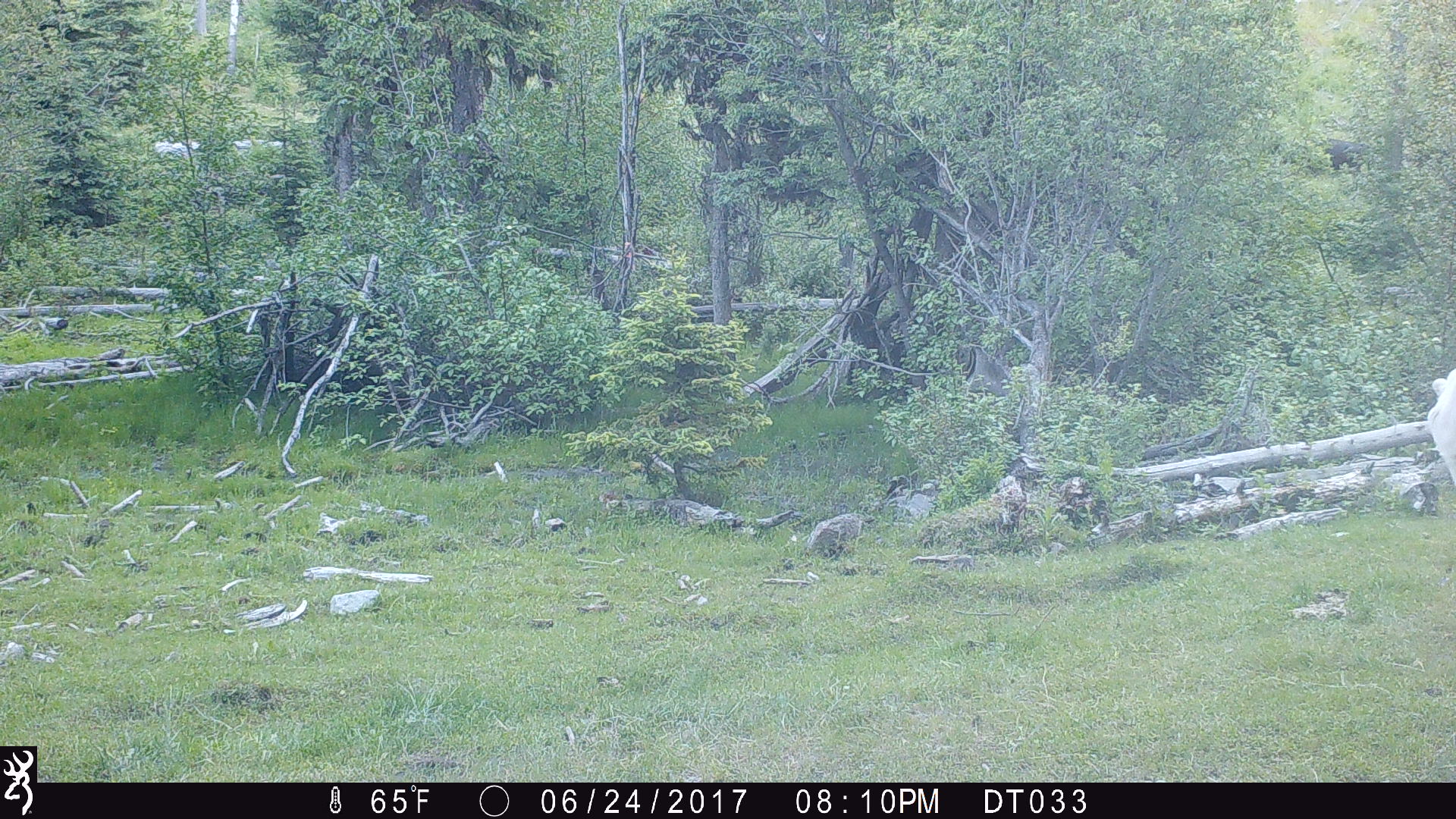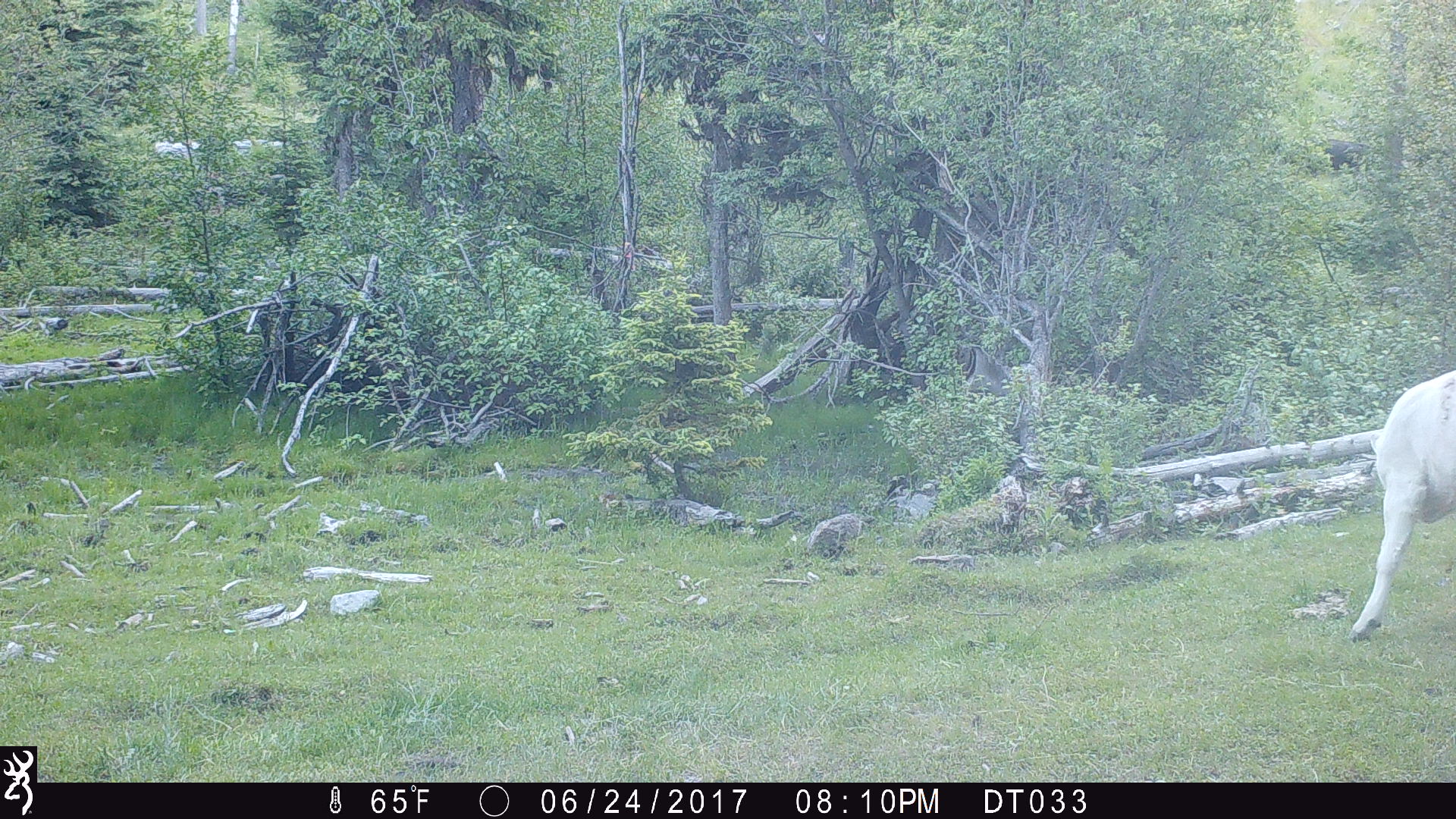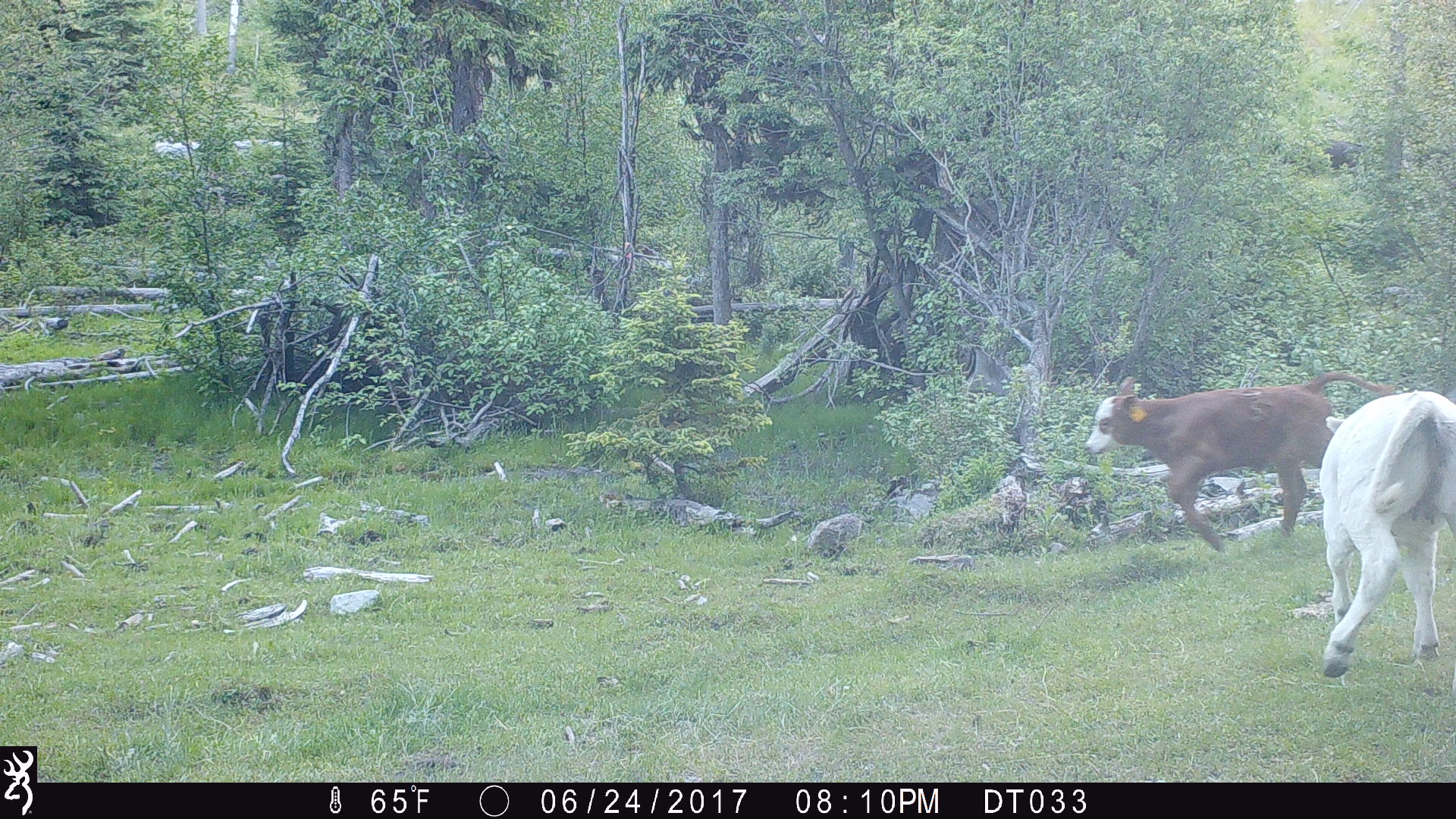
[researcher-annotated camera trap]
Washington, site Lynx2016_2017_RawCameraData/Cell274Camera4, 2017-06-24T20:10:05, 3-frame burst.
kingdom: Animalia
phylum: Chordata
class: Mammalia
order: Artiodactyla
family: Bovidae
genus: Bos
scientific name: Bos taurus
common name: domestic cattle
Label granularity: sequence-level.